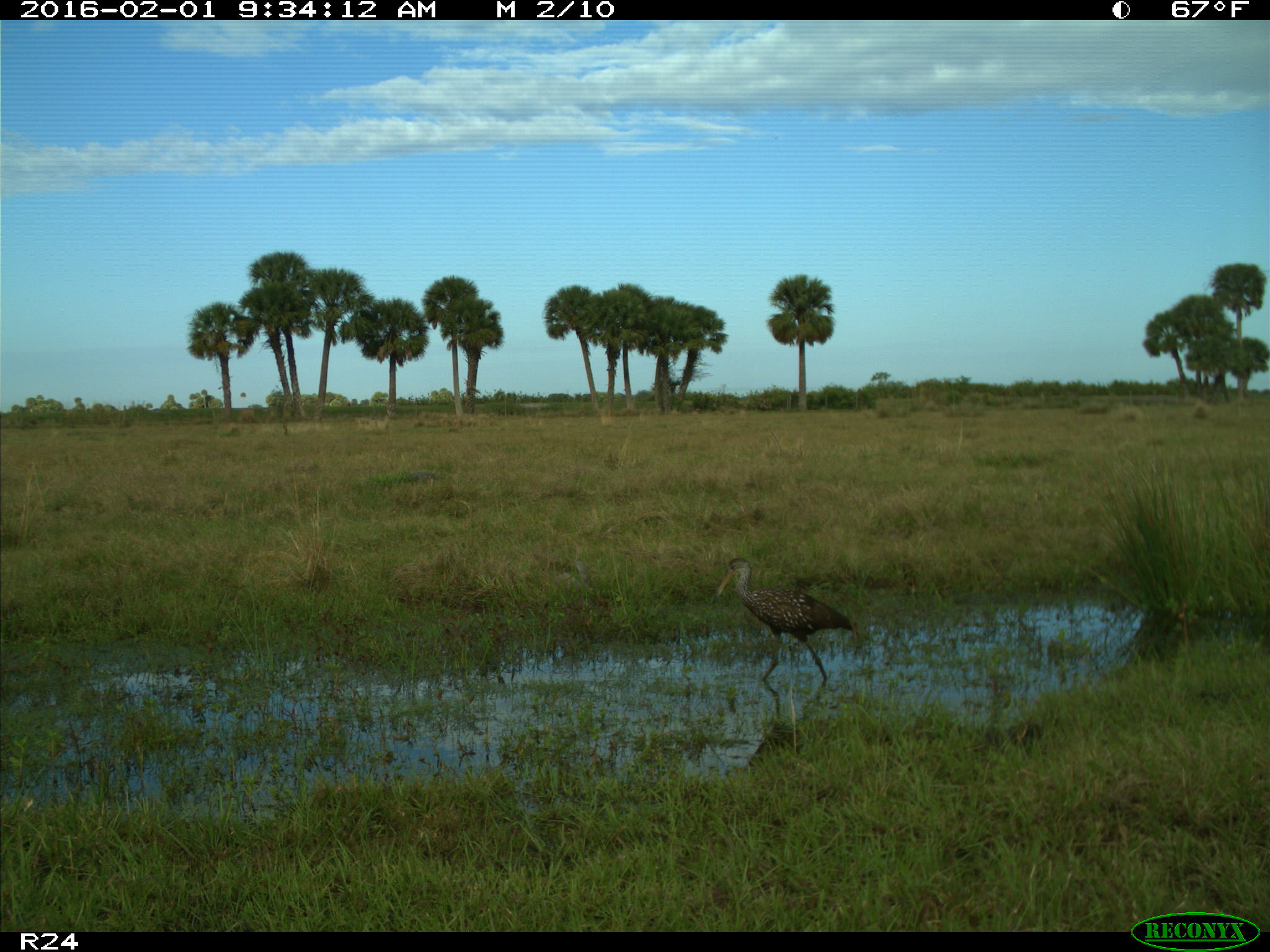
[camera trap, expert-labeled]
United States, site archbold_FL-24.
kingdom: Animalia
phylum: Chordata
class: Aves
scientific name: Aves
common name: birds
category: unidentified bird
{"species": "unidentified bird (birds) (Aves)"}